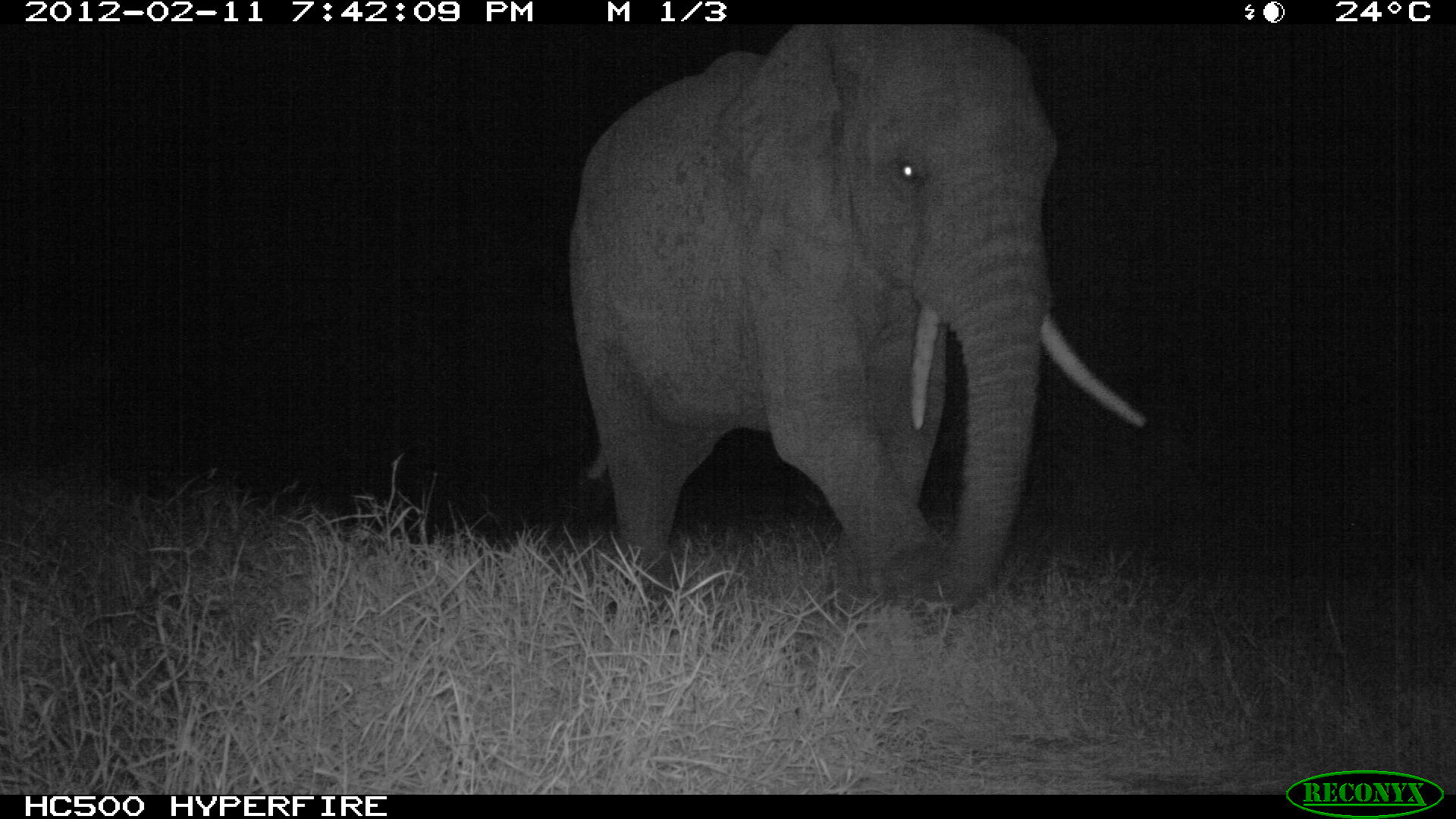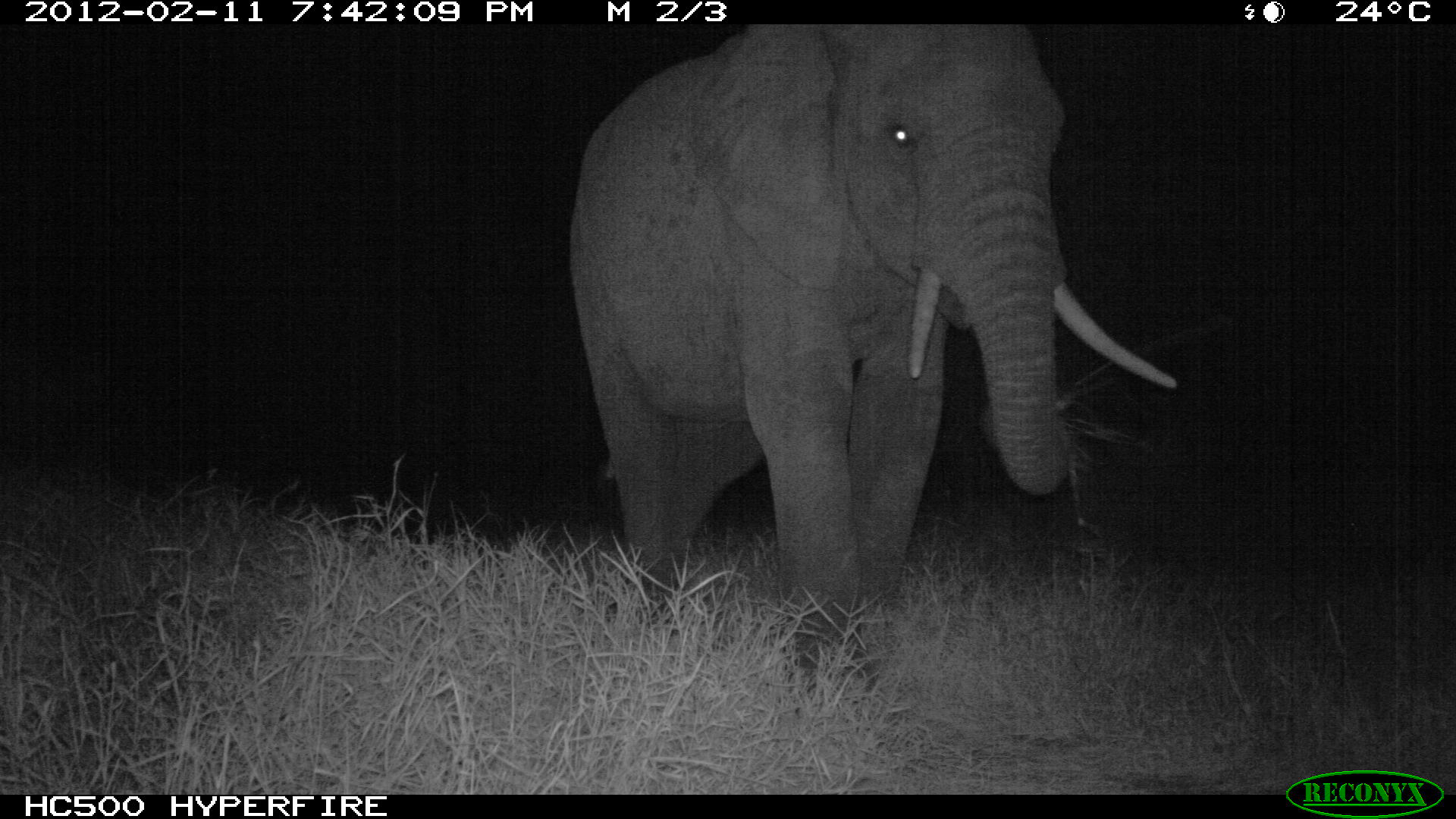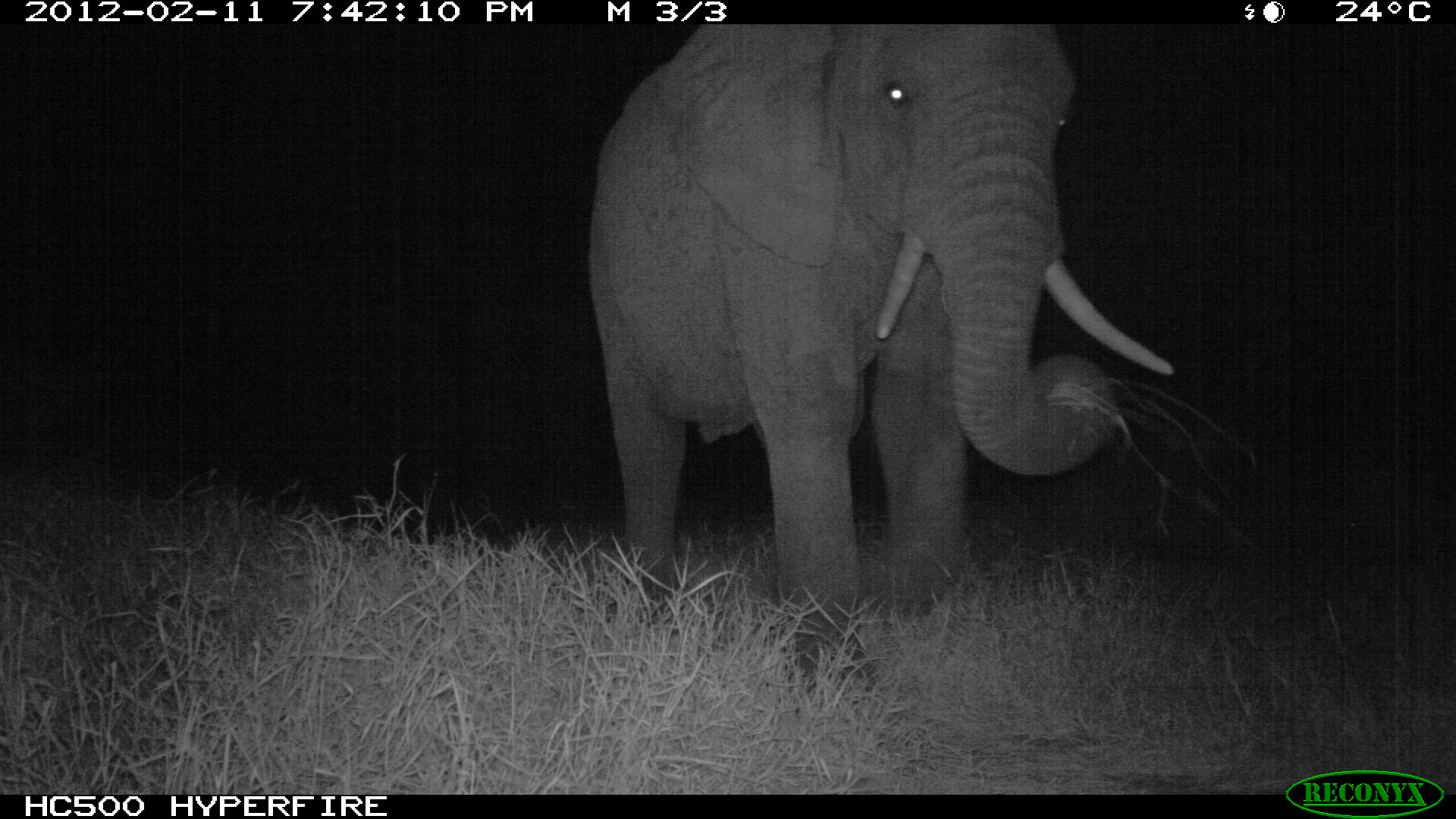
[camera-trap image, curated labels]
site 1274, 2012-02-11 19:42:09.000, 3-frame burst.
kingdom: Animalia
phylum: Chordata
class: Mammalia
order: Proboscidea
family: Elephantidae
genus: Loxodonta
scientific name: Loxodonta africana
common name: african bush elephant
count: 1